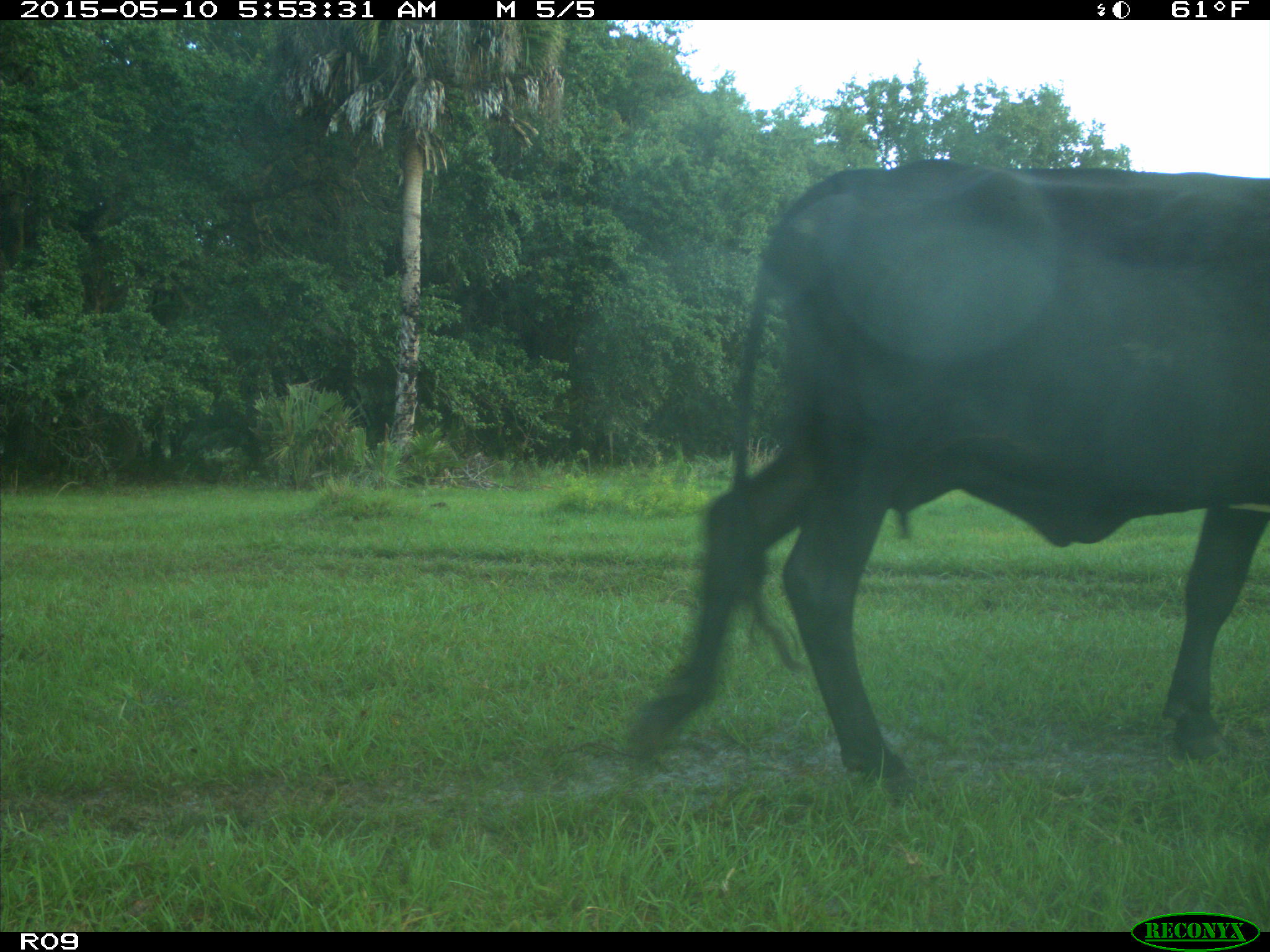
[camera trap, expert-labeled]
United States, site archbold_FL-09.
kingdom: Animalia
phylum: Chordata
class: Mammalia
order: Artiodactyla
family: Bovidae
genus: Bos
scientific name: Bos taurus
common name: domestic cow